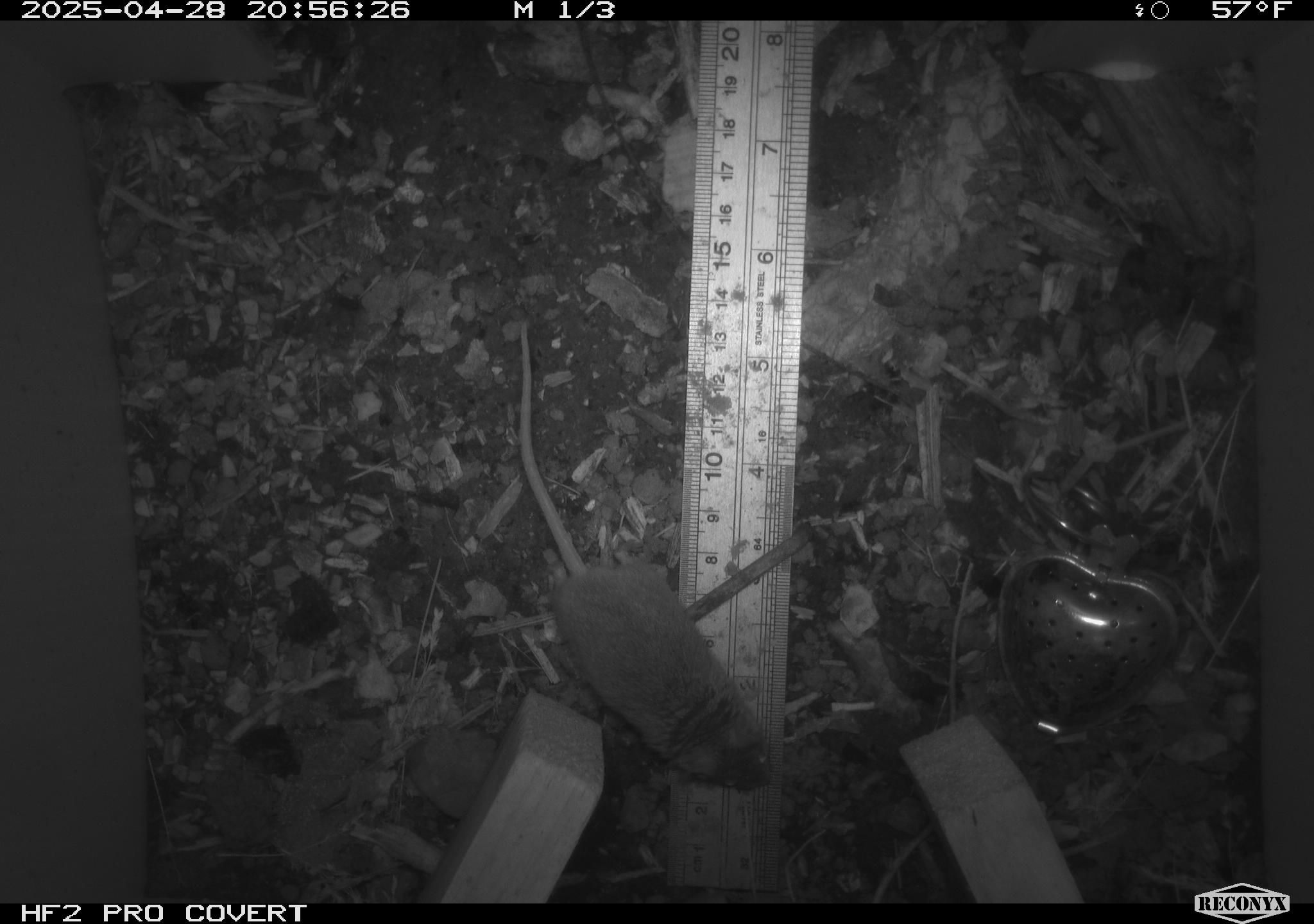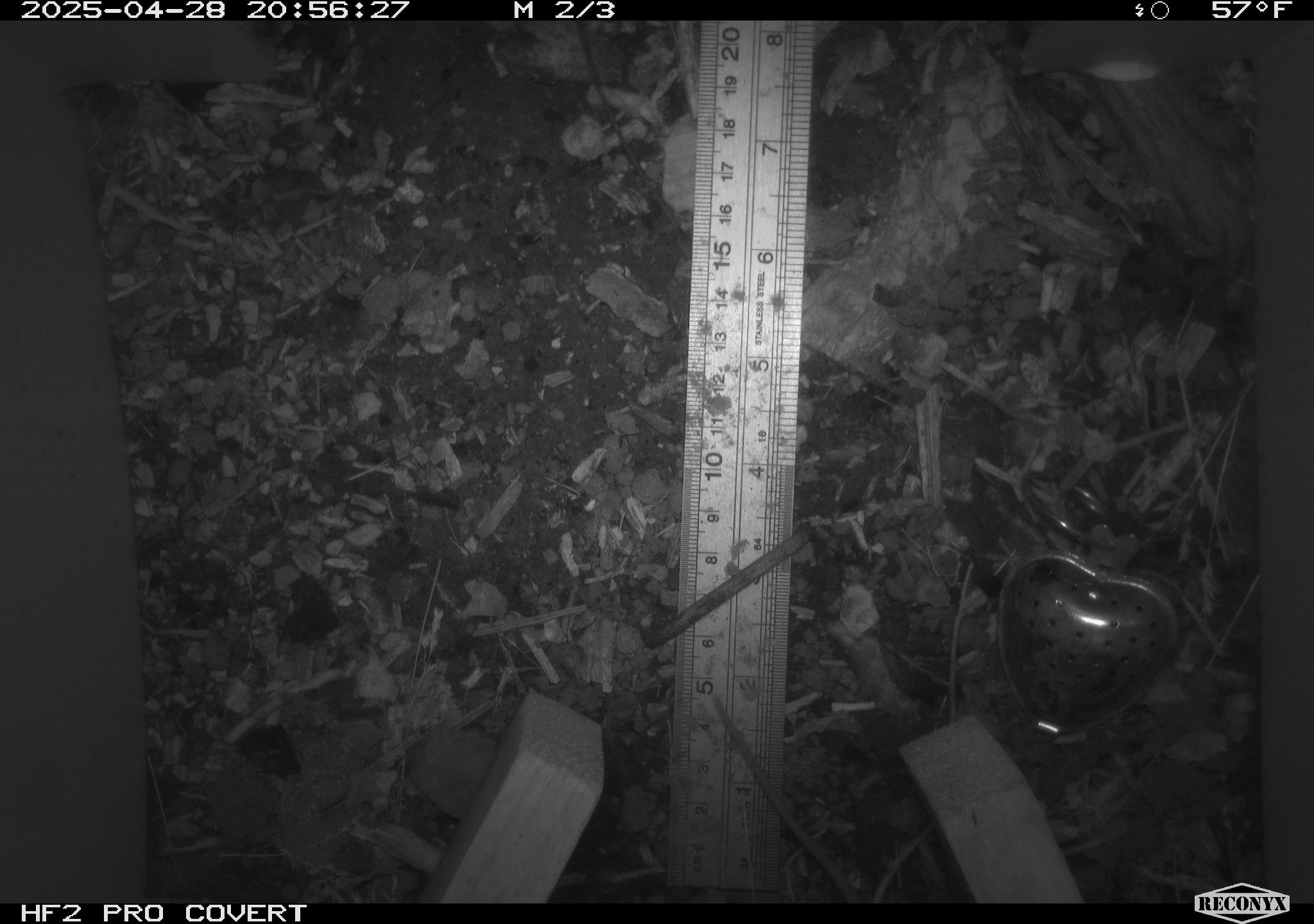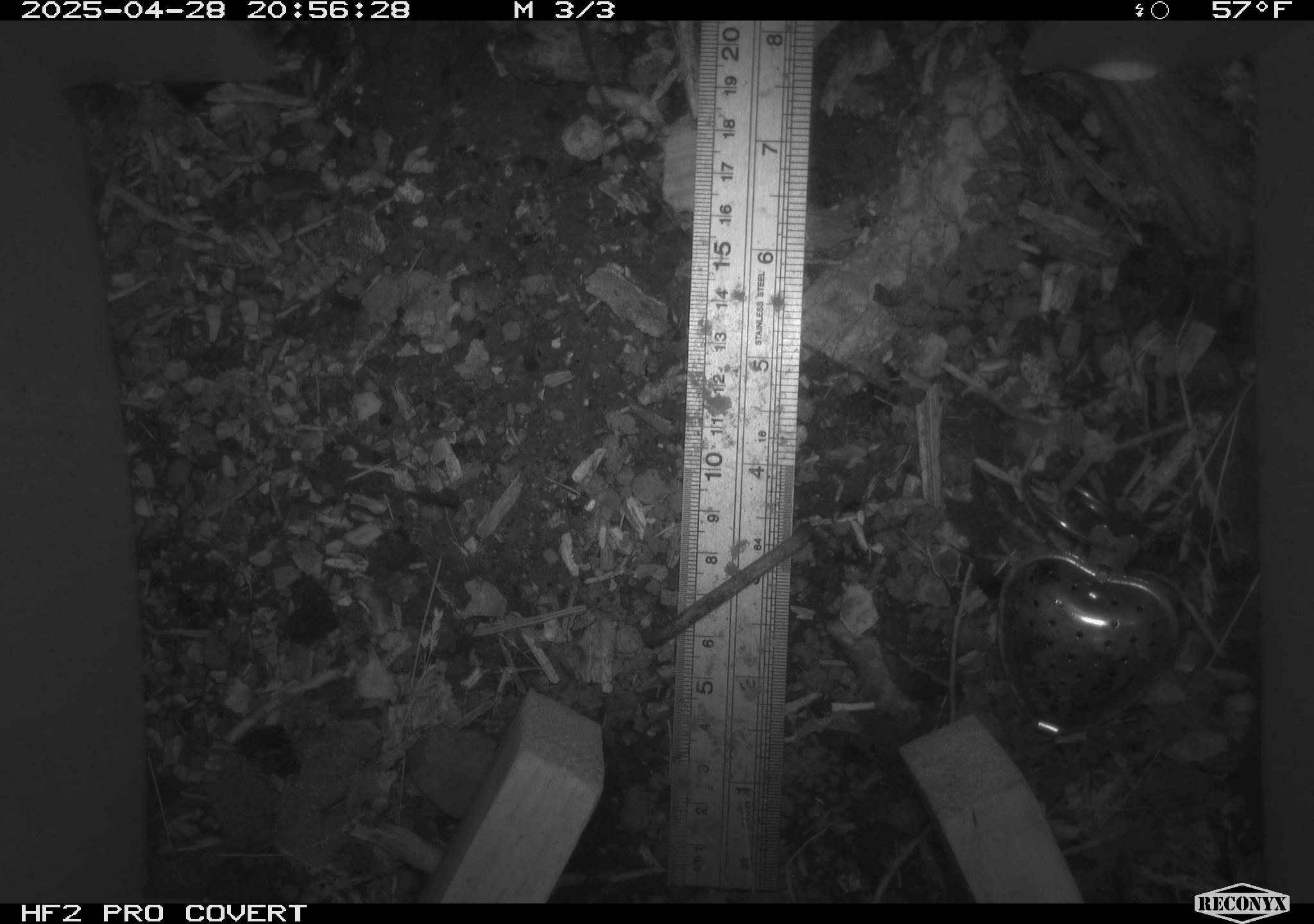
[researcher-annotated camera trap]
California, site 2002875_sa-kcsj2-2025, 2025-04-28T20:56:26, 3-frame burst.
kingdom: Animalia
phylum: Chordata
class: Mammalia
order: Rodentia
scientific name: Rodentia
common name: rodent